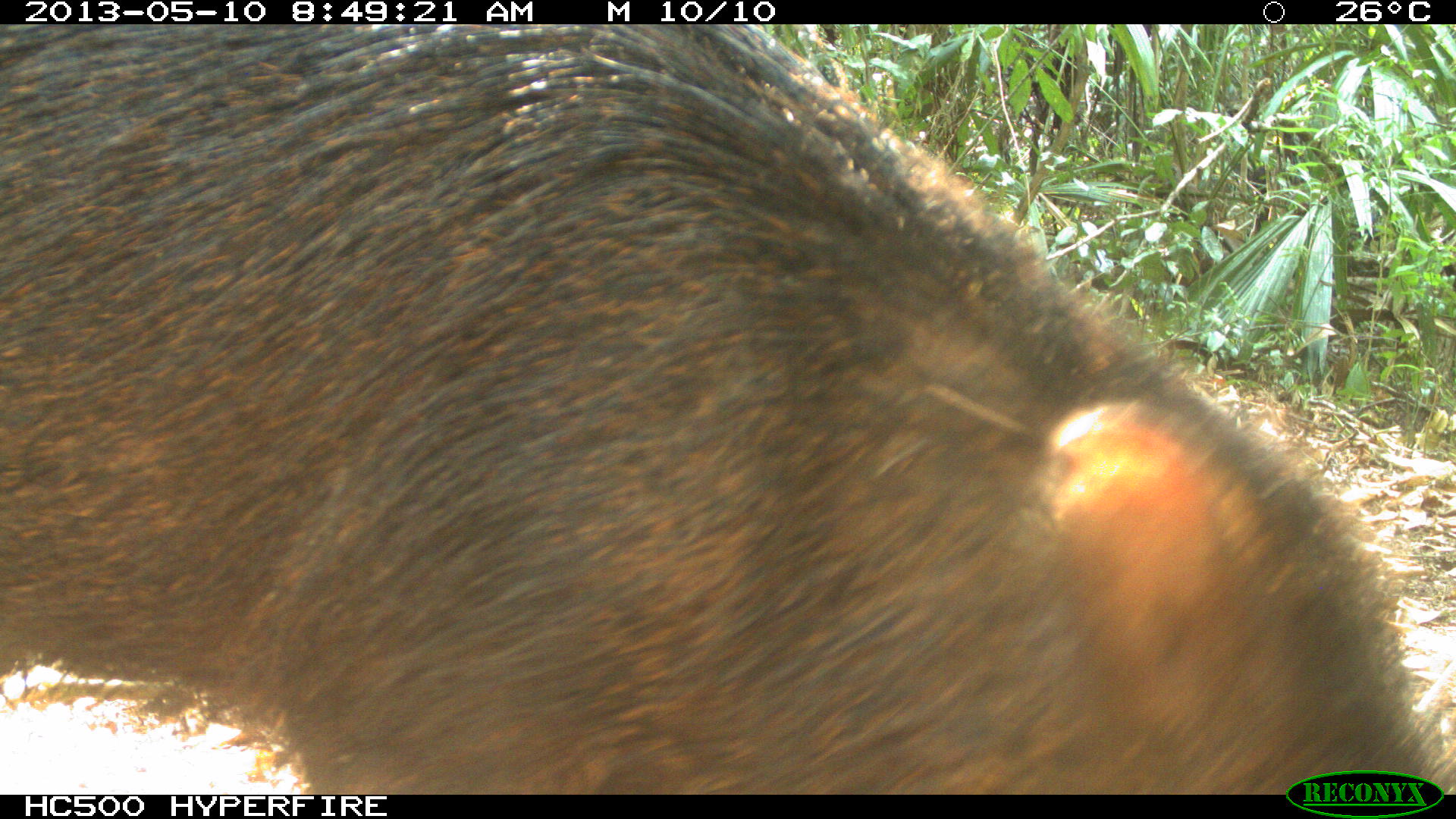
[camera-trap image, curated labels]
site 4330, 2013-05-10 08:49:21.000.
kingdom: Animalia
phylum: Chordata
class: Mammalia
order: Artiodactyla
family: Tayassuidae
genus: Tayassu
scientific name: Tayassu pecari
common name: white-lipped peccary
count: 4